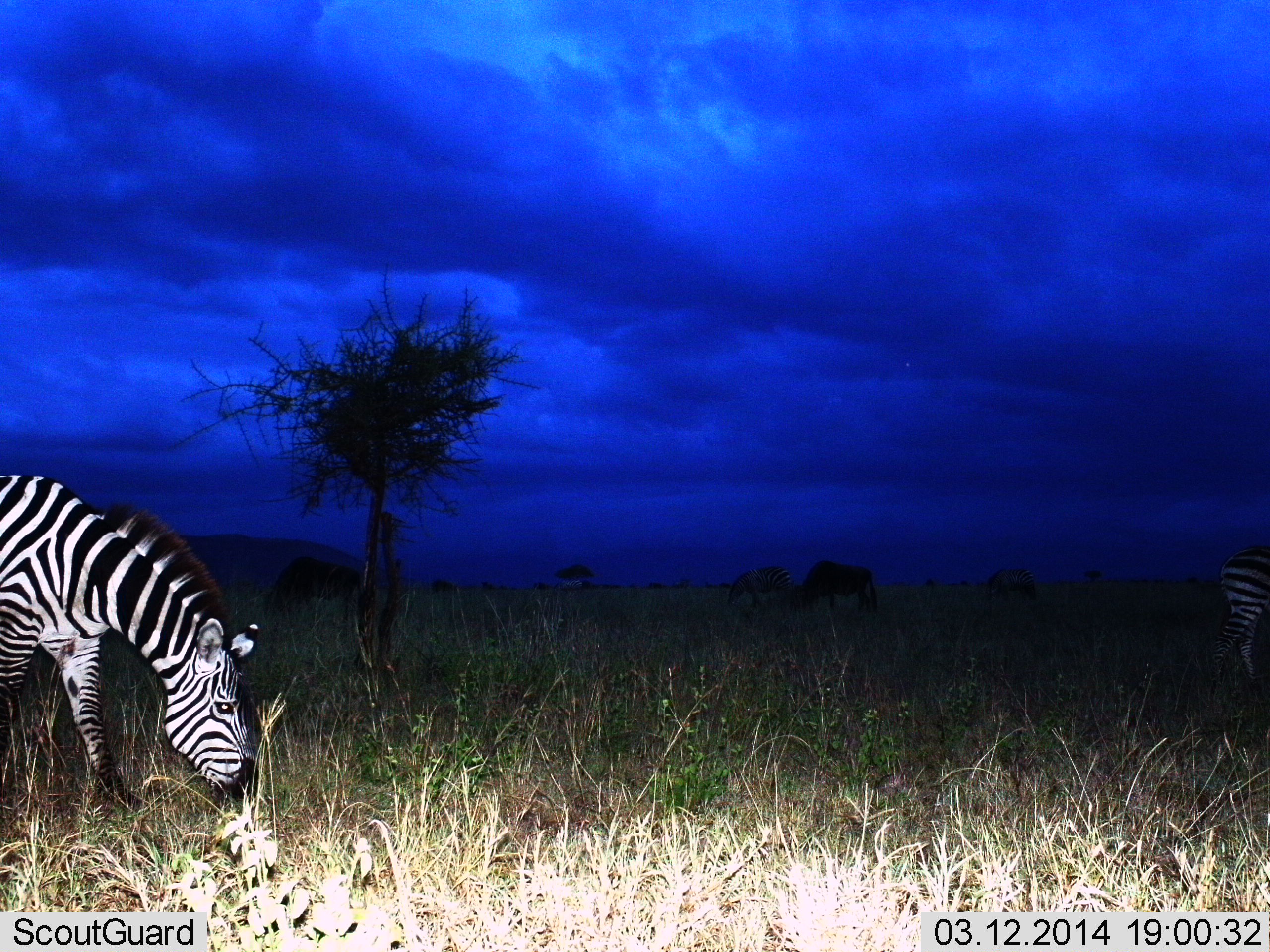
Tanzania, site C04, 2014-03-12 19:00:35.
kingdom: Animalia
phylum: Chordata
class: Mammalia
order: Perissodactyla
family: Equidae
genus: Equus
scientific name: Equus quagga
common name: plains zebra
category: zebra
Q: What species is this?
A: Zebra (plains zebra) (Equus quagga).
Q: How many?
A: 2.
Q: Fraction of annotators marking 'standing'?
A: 35%.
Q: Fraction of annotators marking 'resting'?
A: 0%.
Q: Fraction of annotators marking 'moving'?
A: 6%.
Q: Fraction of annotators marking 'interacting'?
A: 0%.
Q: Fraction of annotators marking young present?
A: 0%.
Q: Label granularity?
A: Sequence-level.